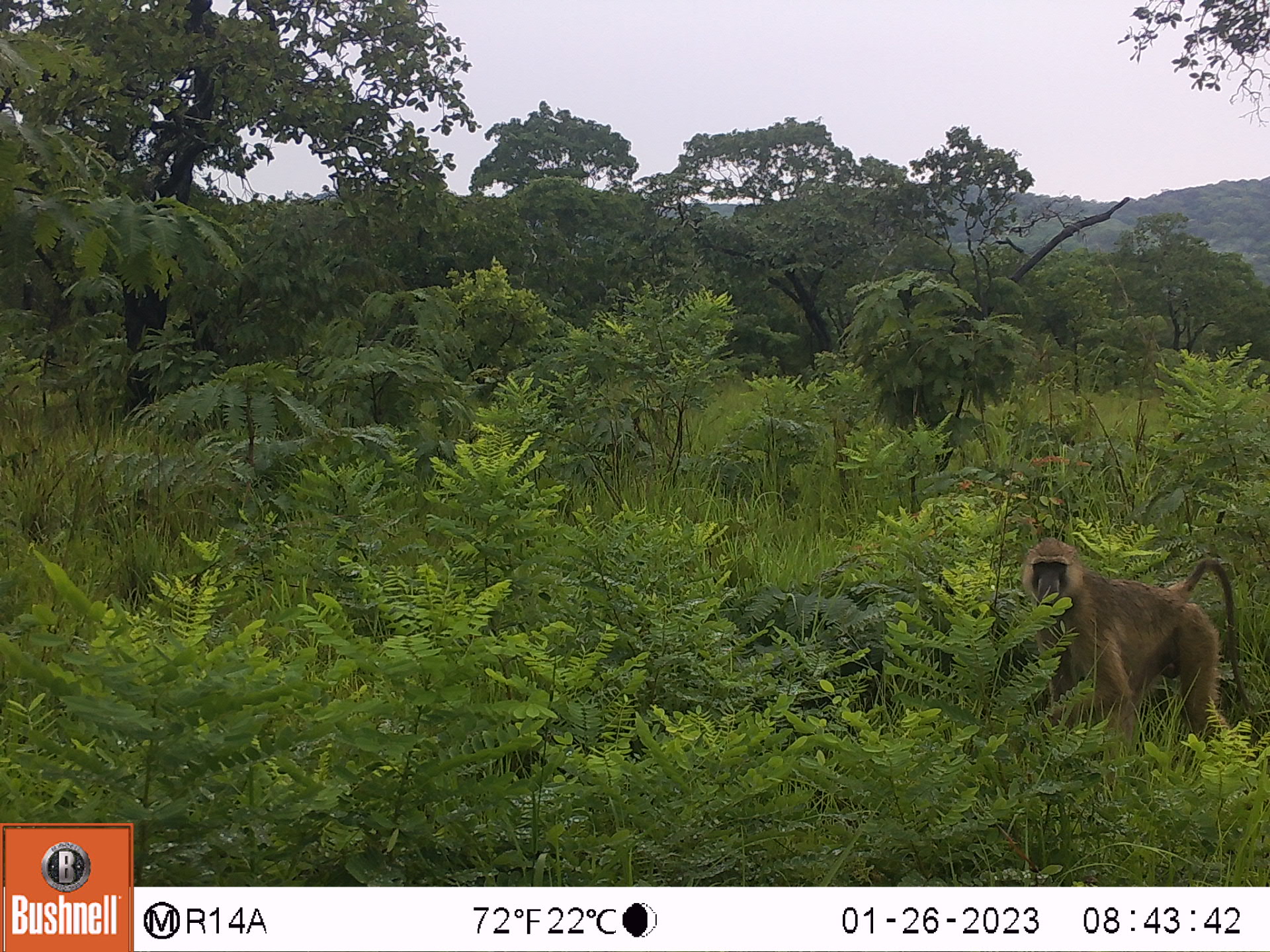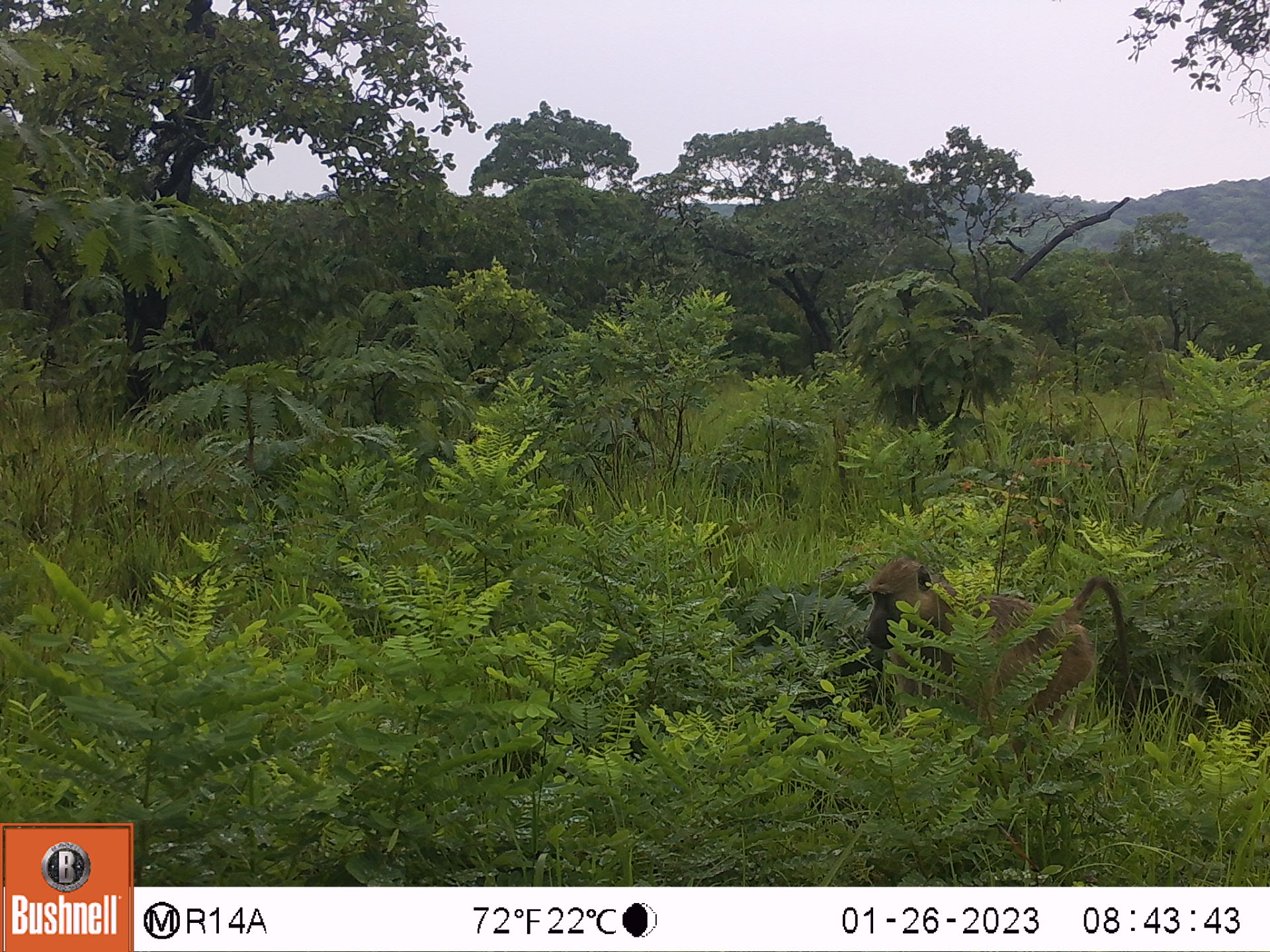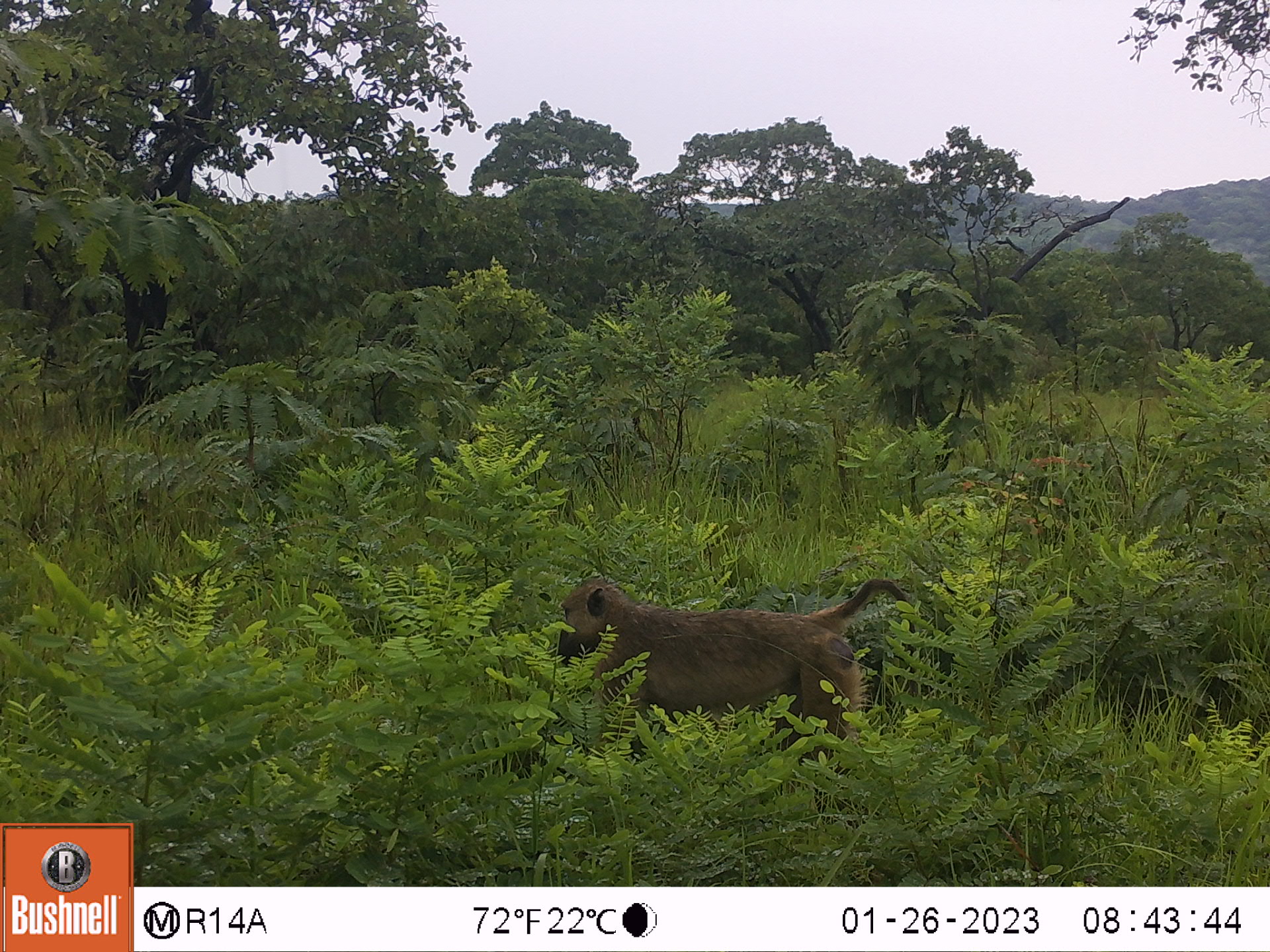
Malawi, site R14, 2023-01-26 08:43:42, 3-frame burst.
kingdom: Animalia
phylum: Chordata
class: Mammalia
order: Primates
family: Cercopithecidae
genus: Papio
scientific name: Papio cynocephalus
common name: yellow baboon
Yellow baboon (Papio cynocephalus), count 1.